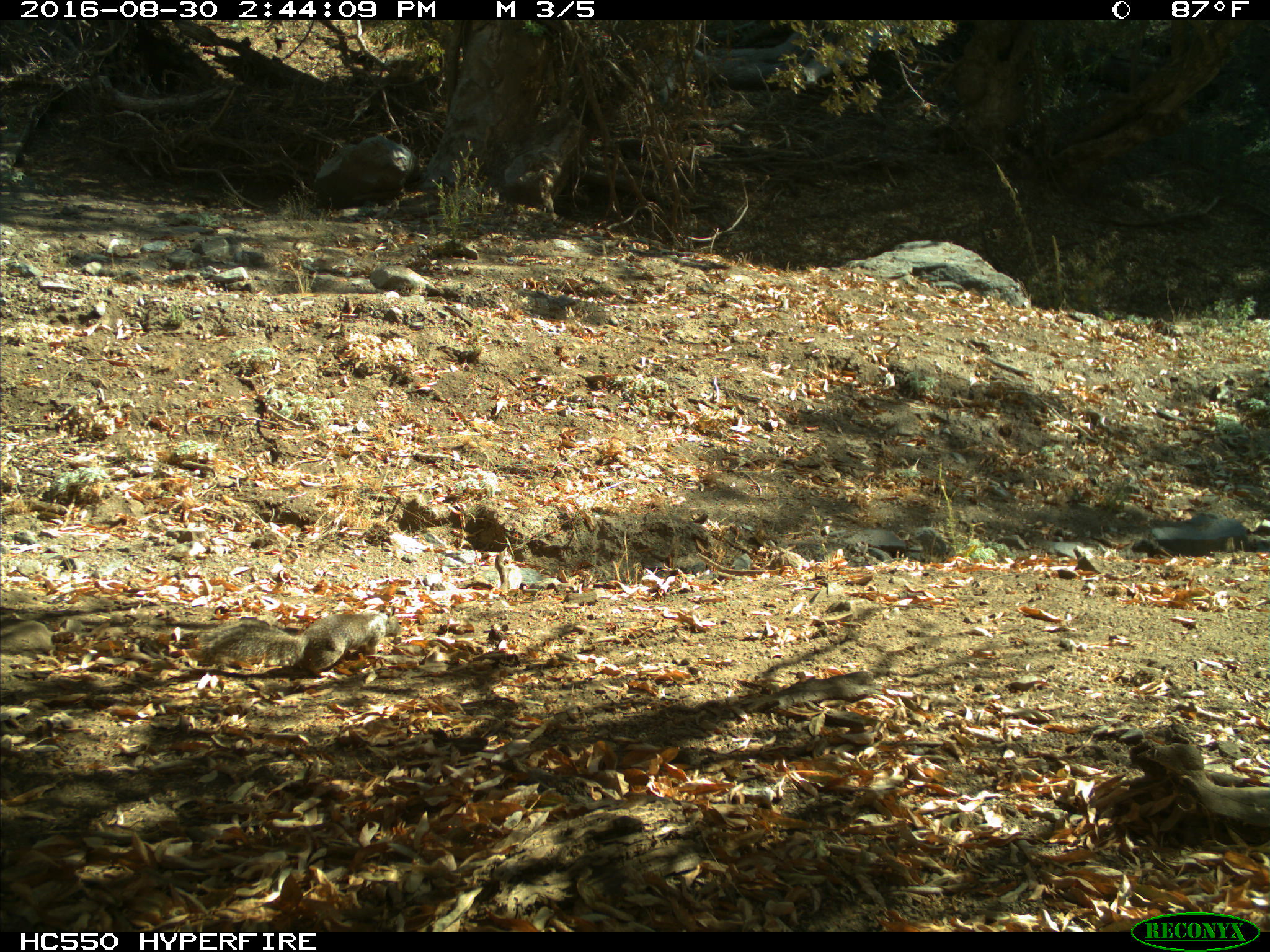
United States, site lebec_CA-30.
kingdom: Animalia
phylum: Chordata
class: Mammalia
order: Rodentia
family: Sciuridae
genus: Otospermophilus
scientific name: Otospermophilus beecheyi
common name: california ground squirrel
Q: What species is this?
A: Otospermophilus beecheyi (california ground squirrel).